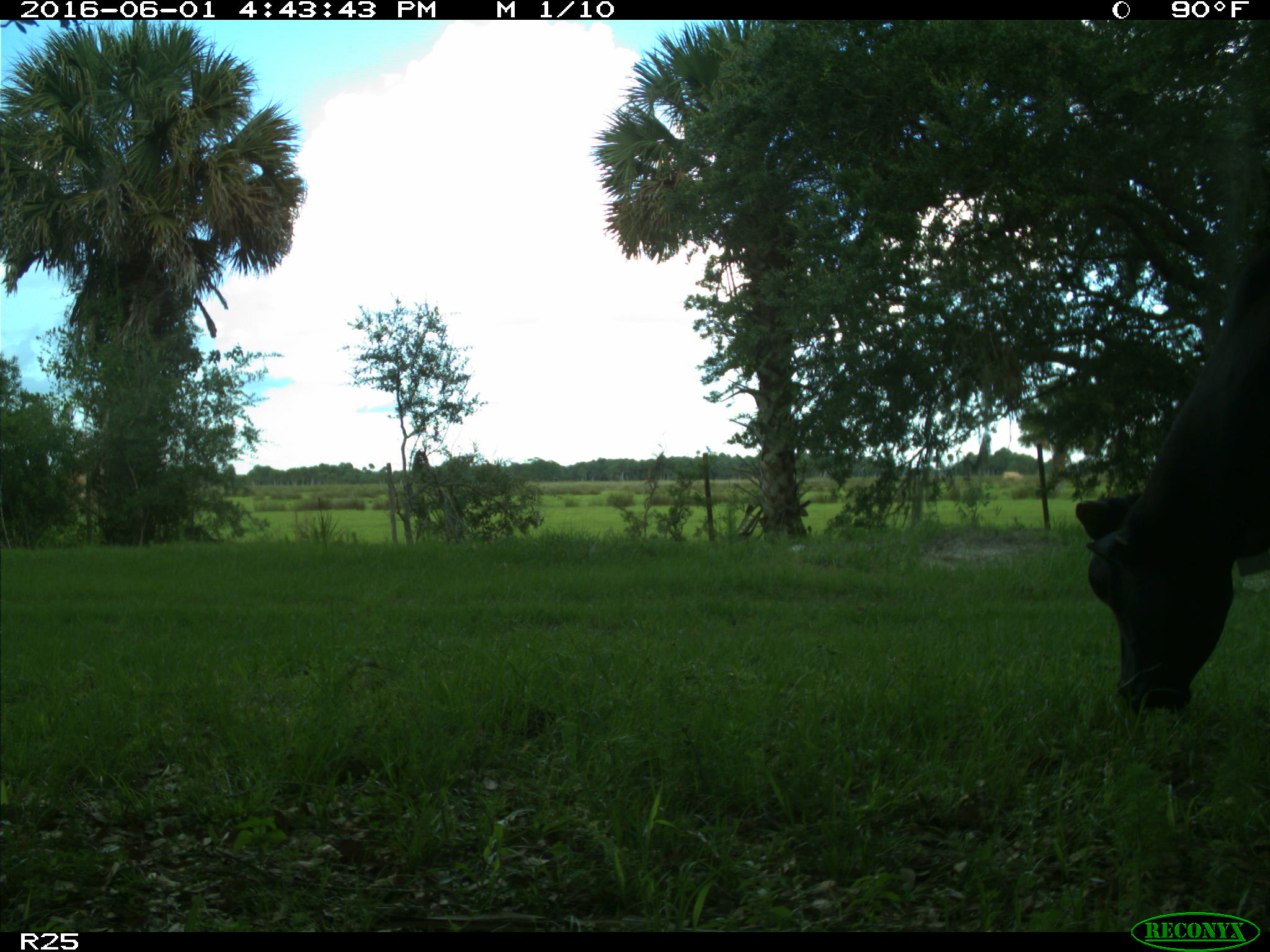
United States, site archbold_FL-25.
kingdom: Animalia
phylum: Chordata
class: Mammalia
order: Artiodactyla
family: Bovidae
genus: Bos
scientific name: Bos taurus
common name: domestic cow